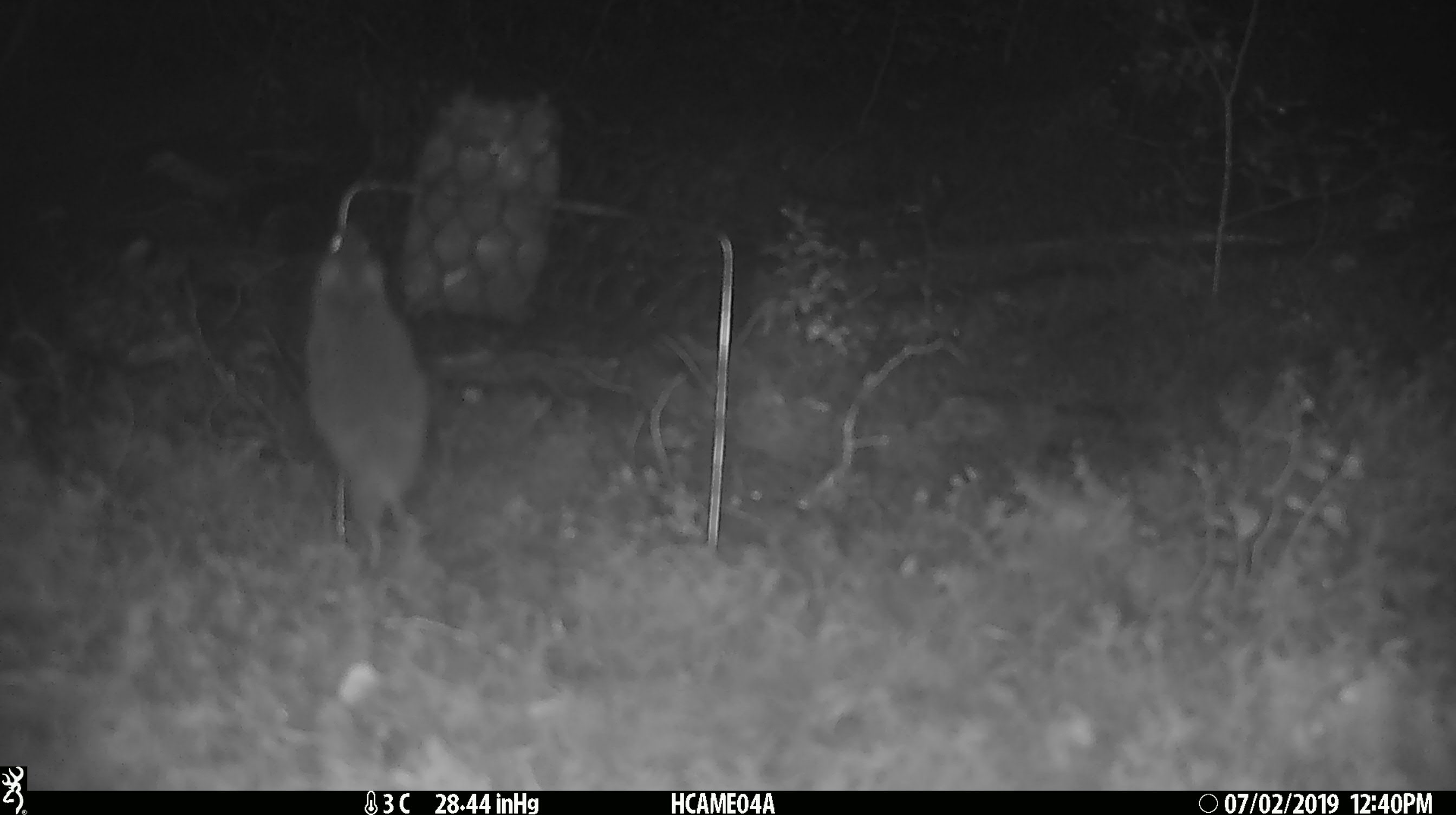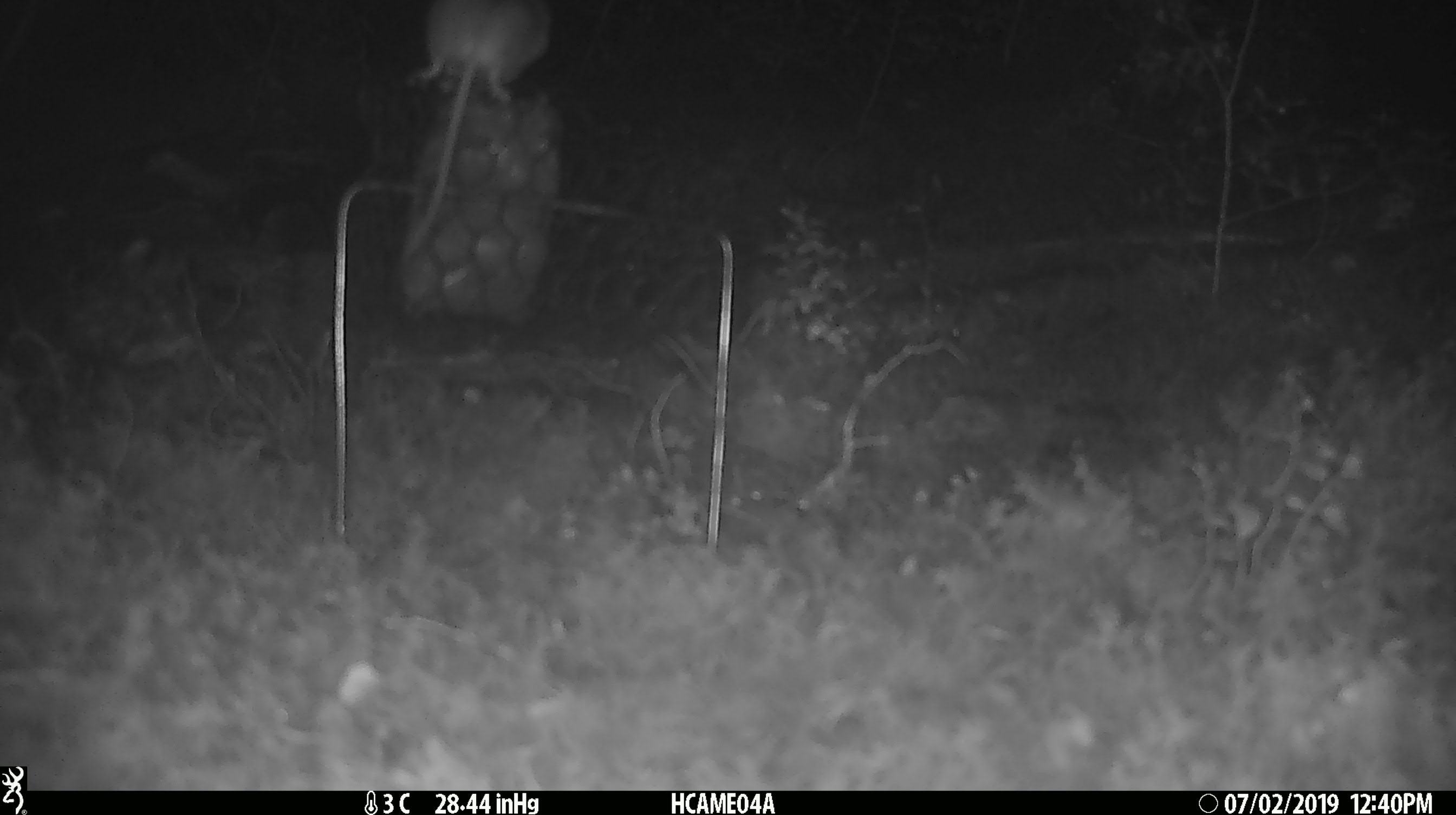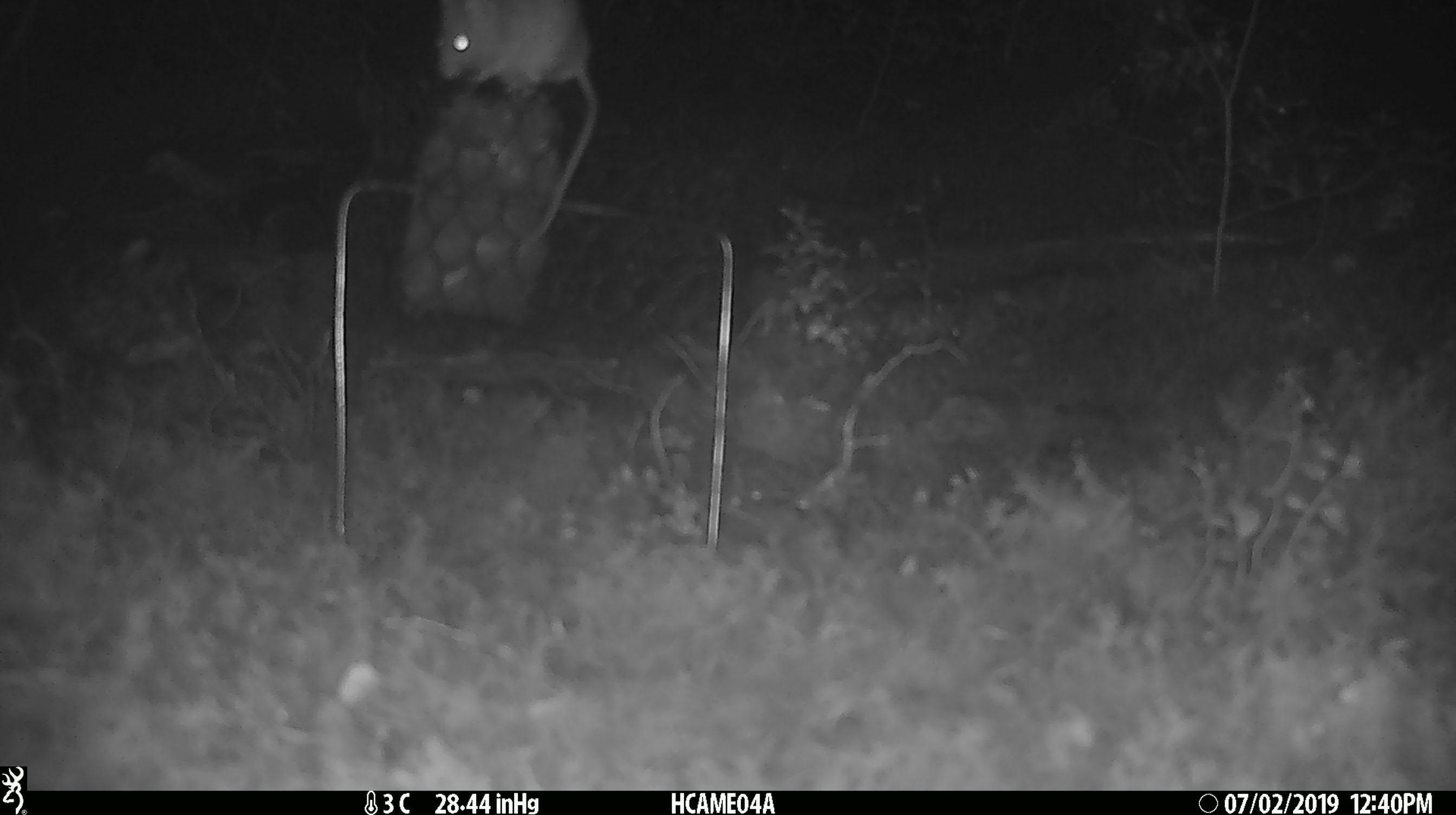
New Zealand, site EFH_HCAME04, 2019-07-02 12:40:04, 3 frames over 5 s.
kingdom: Animalia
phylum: Chordata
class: Mammalia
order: Rodentia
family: Muridae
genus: Mus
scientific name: Mus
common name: mouse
Mouse (Mus).